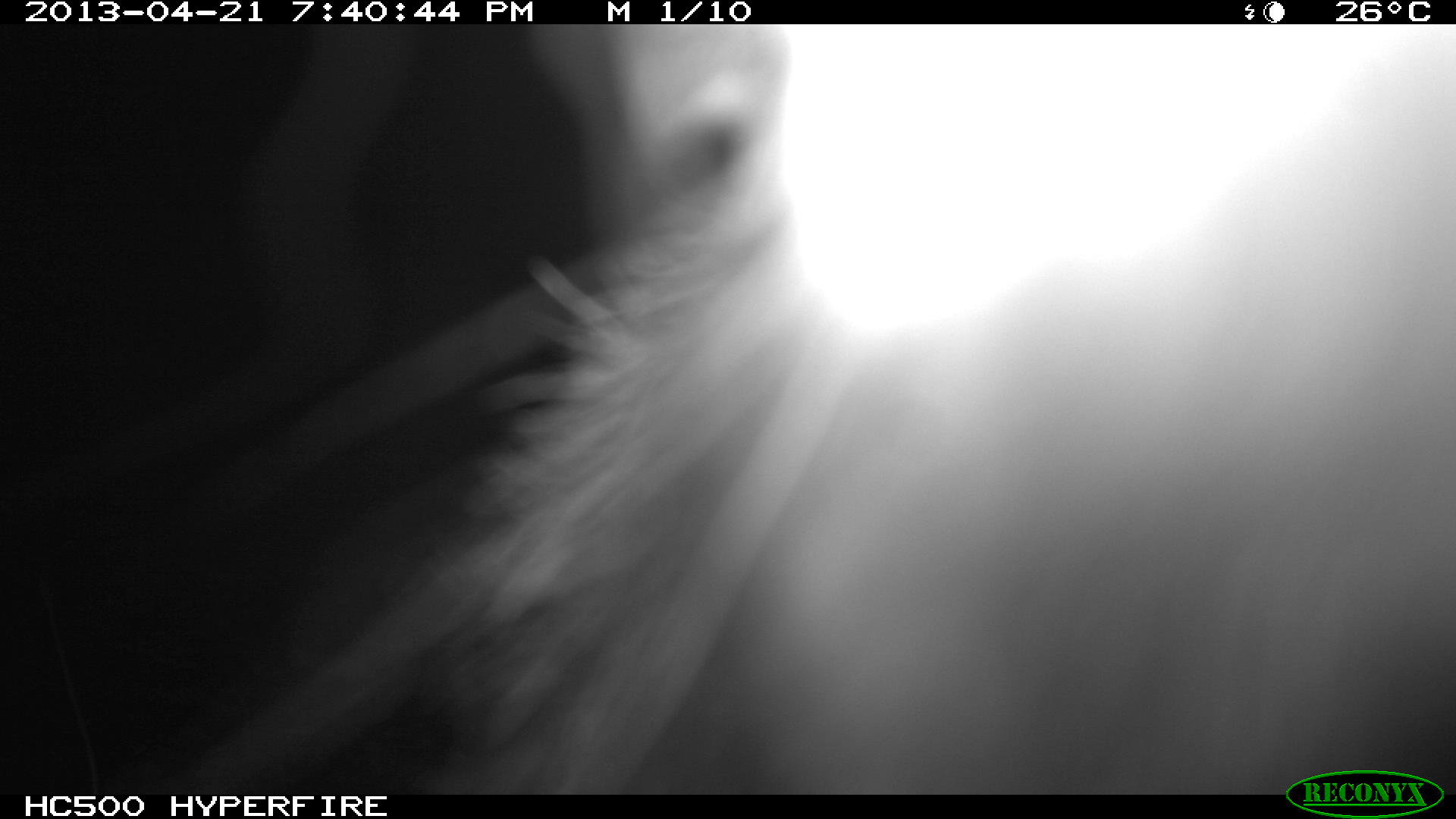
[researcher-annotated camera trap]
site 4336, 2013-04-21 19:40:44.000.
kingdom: Animalia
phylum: Chordata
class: Mammalia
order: Didelphimorphia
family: Didelphidae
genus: Didelphis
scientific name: Didelphis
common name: american opossums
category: didelphis sp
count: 1